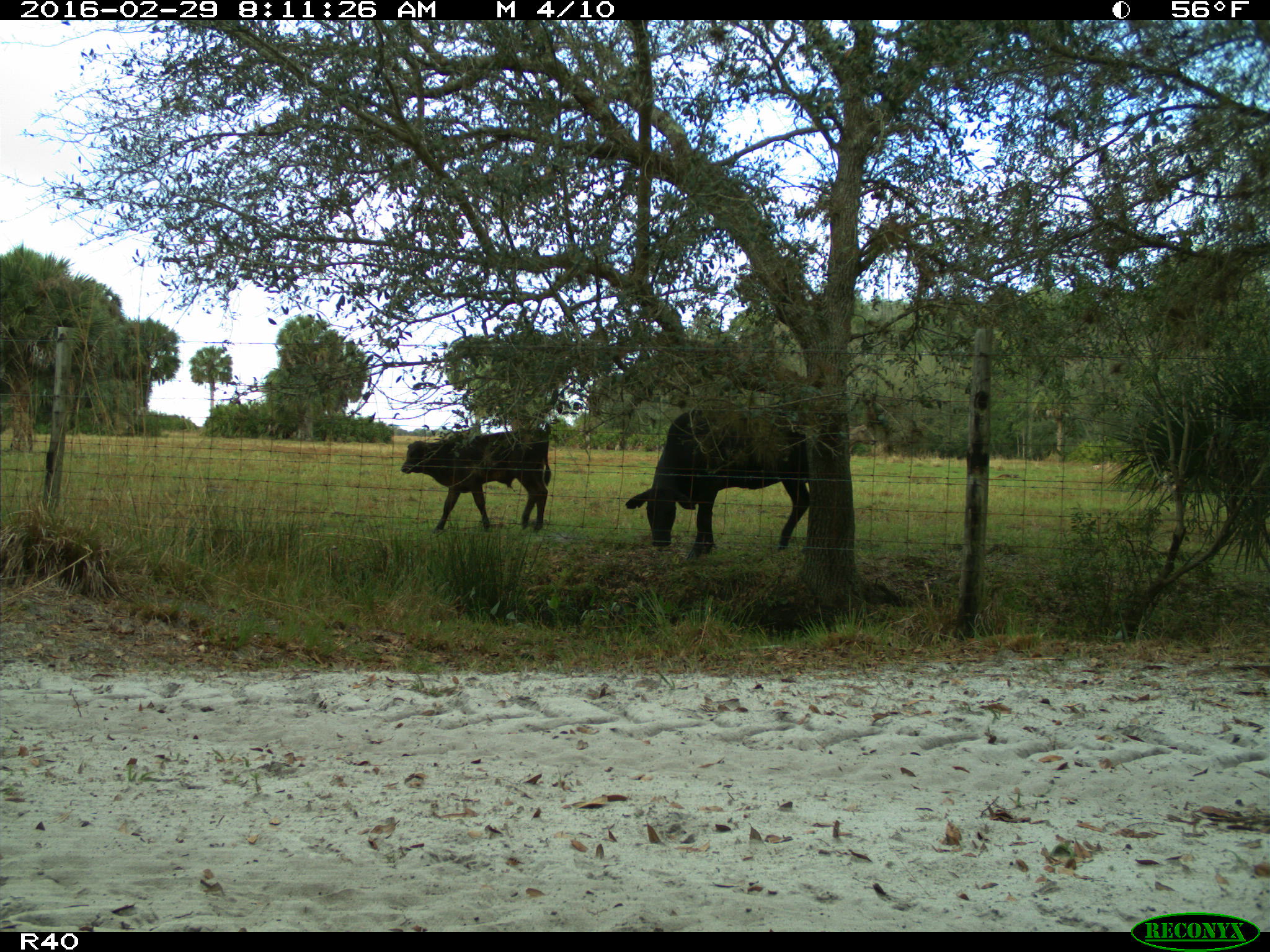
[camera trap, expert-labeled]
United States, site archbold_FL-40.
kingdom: Animalia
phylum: Chordata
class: Mammalia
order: Artiodactyla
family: Bovidae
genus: Bos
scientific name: Bos taurus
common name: domestic cow